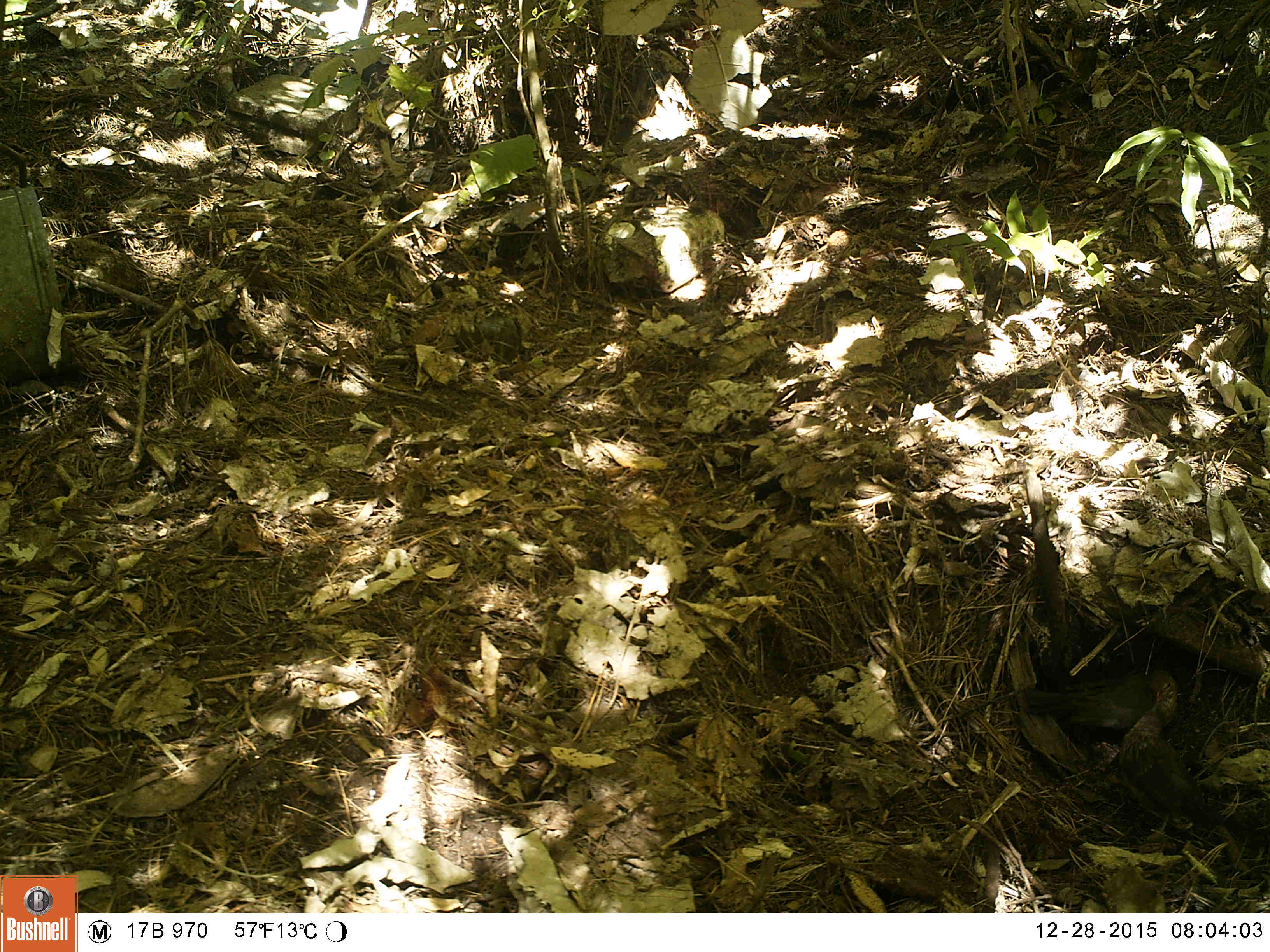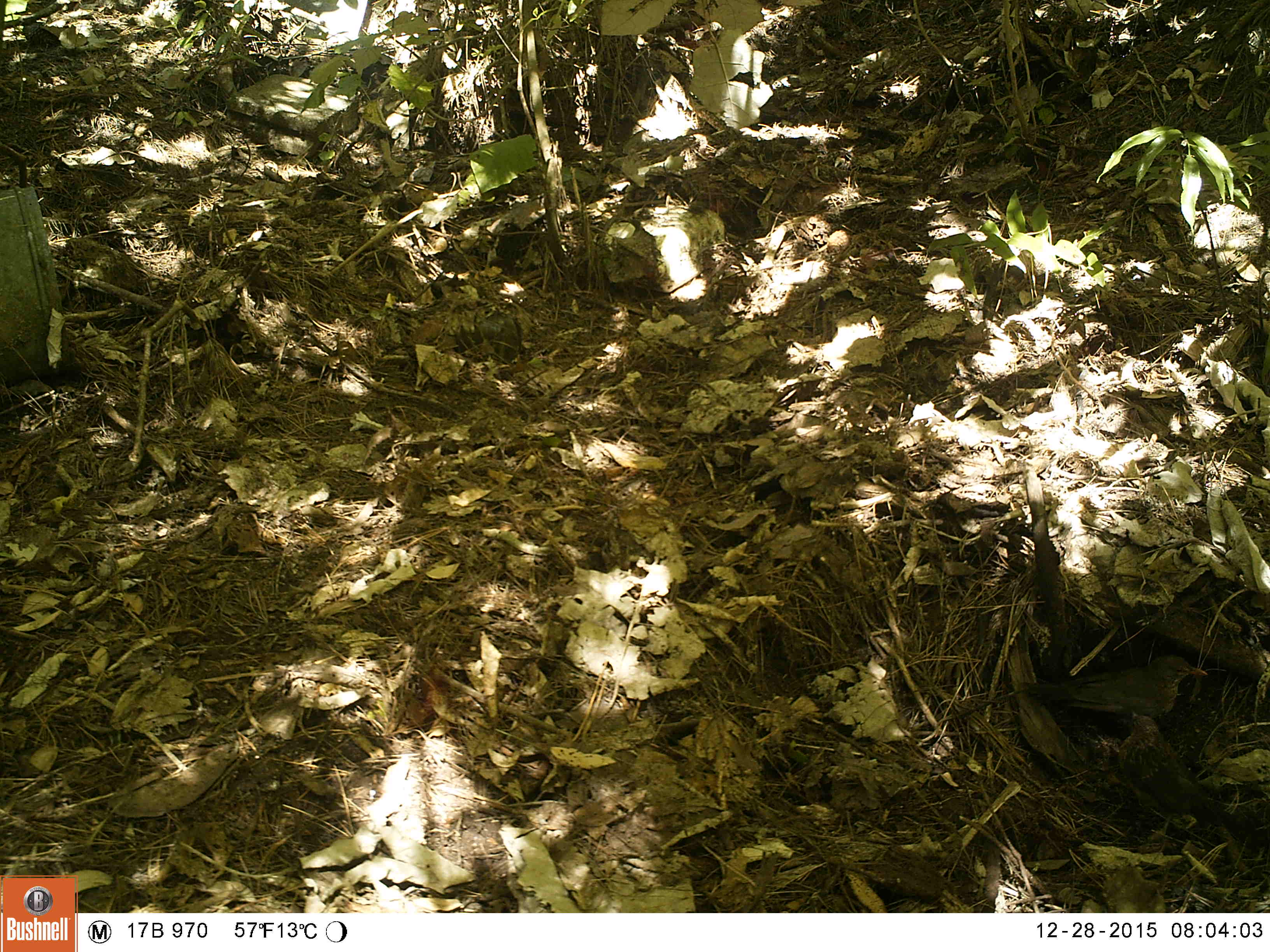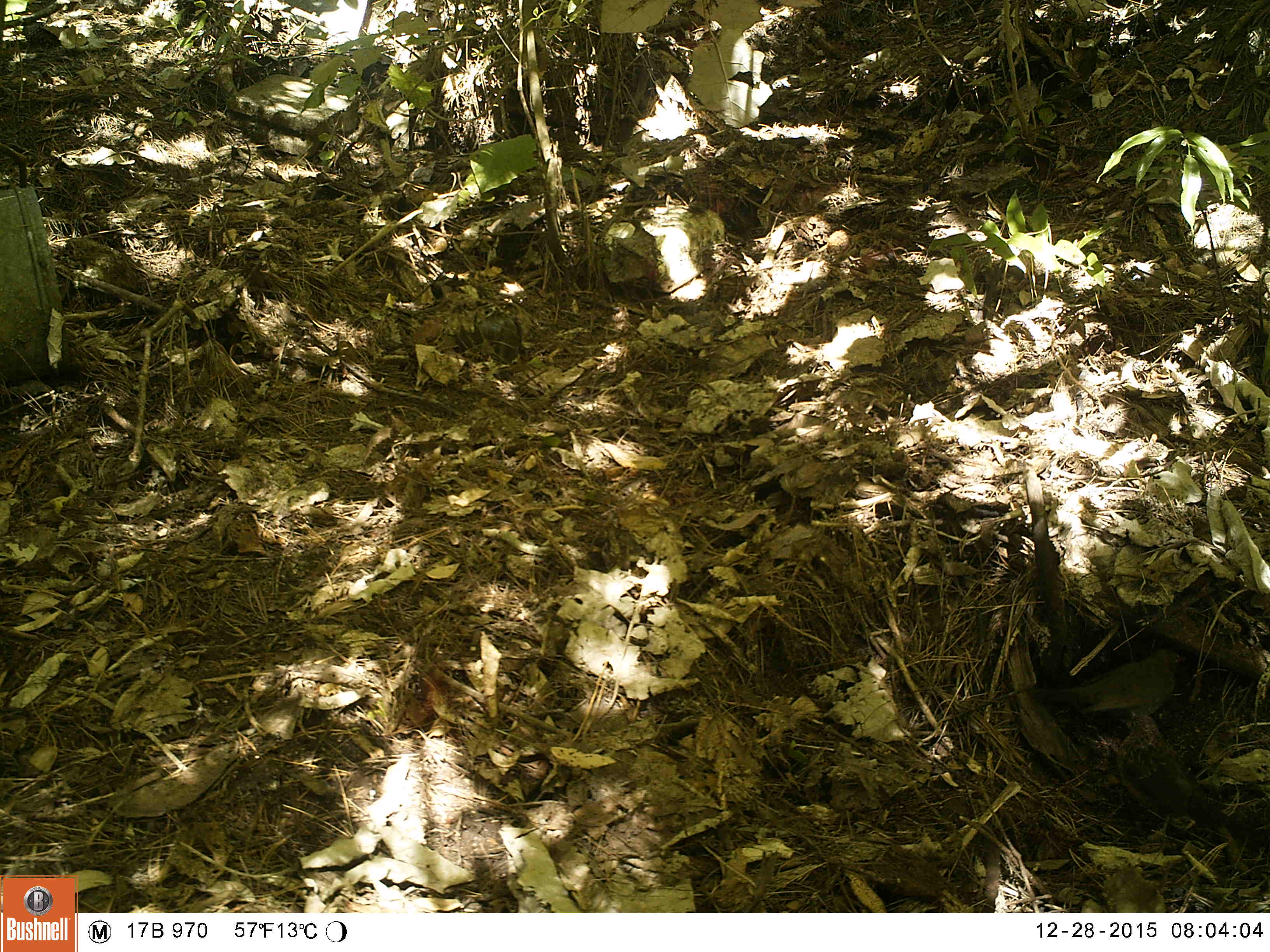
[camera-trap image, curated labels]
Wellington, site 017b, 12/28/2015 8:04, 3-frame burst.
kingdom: Animalia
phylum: Chordata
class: Aves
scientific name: Aves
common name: bird